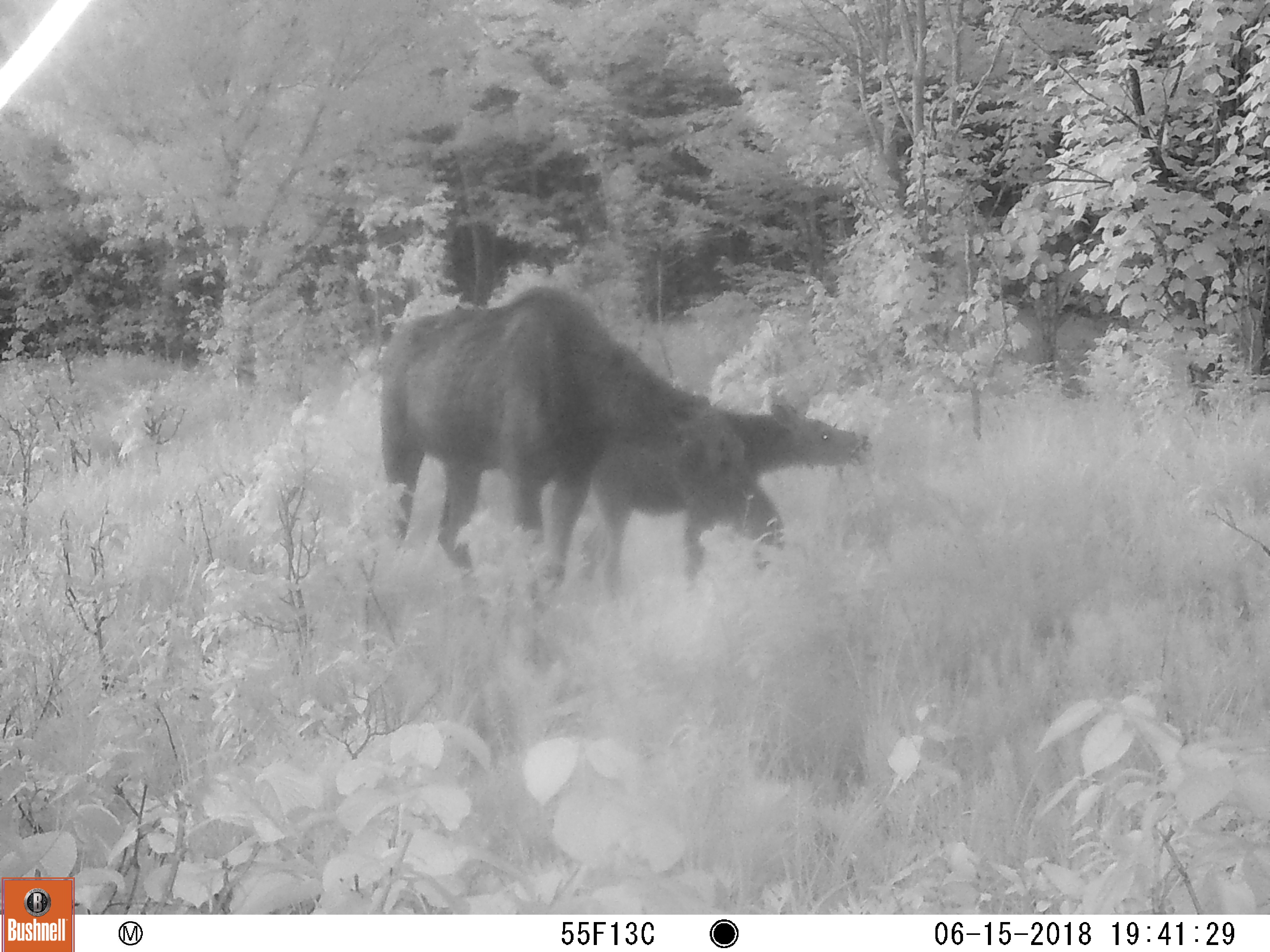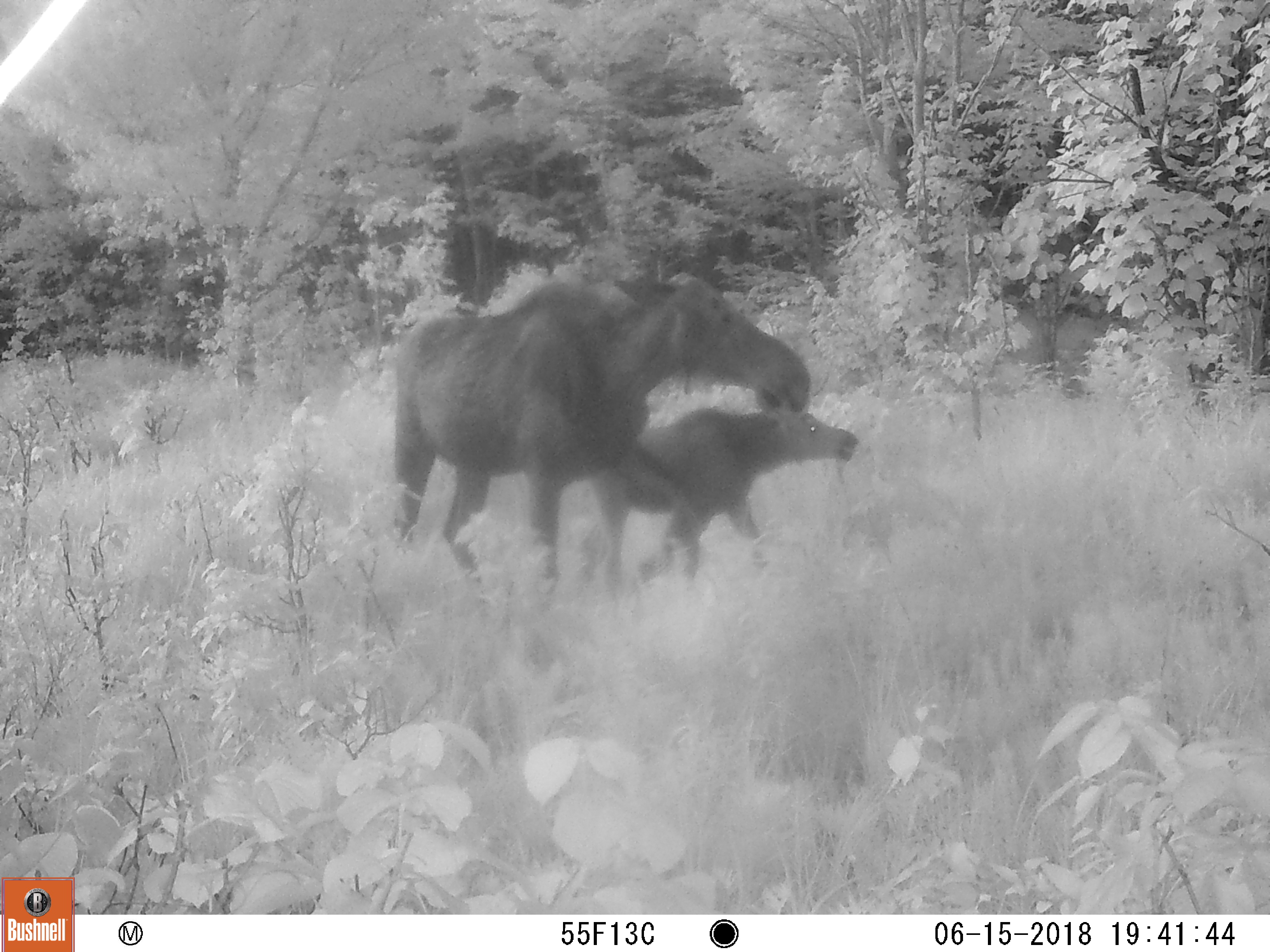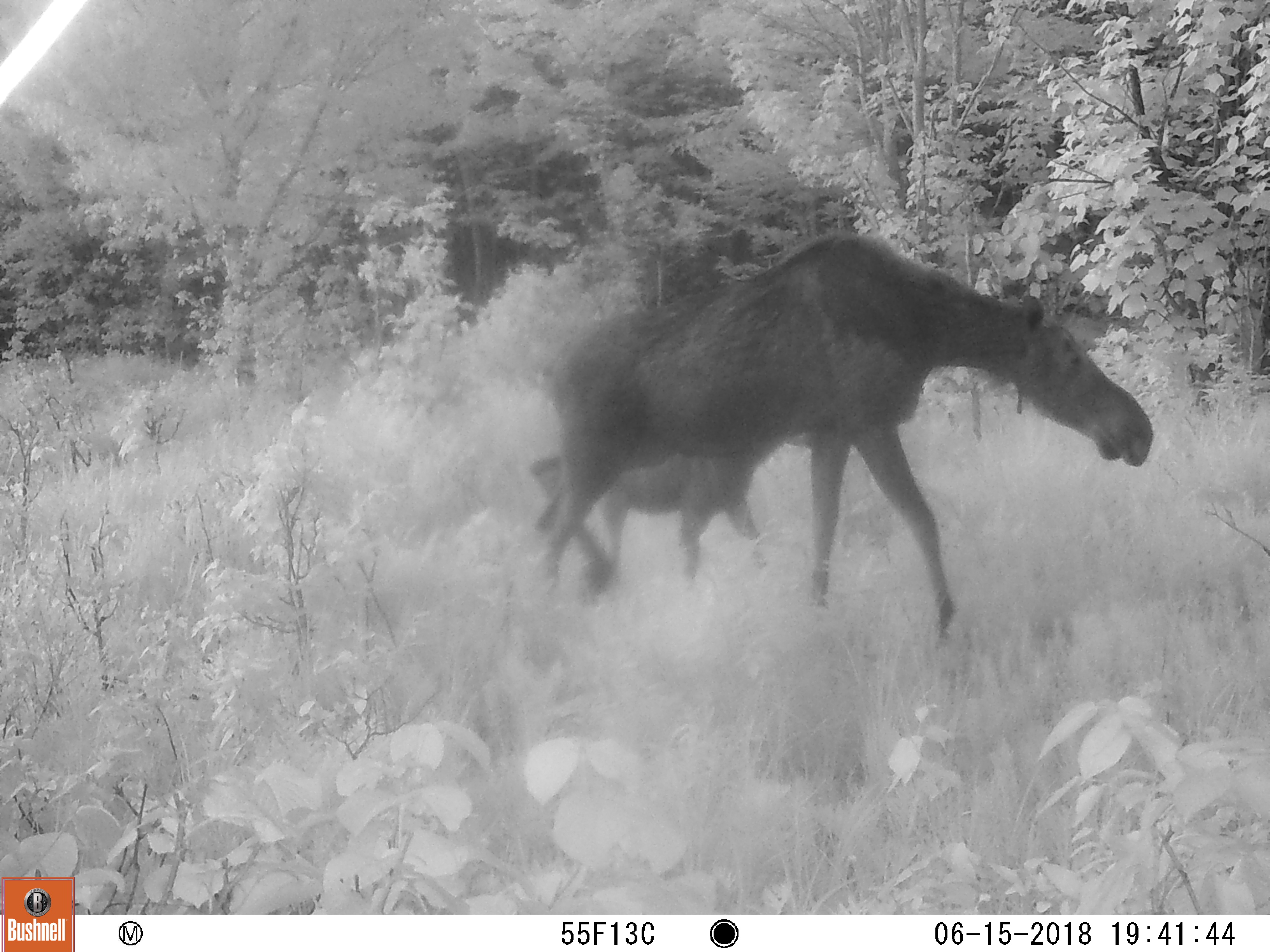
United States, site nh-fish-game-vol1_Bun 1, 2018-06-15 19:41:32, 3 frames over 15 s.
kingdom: Animalia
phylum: Chordata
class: Mammalia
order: Artiodactyla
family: Cervidae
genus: Alces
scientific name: Alces alces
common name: moose